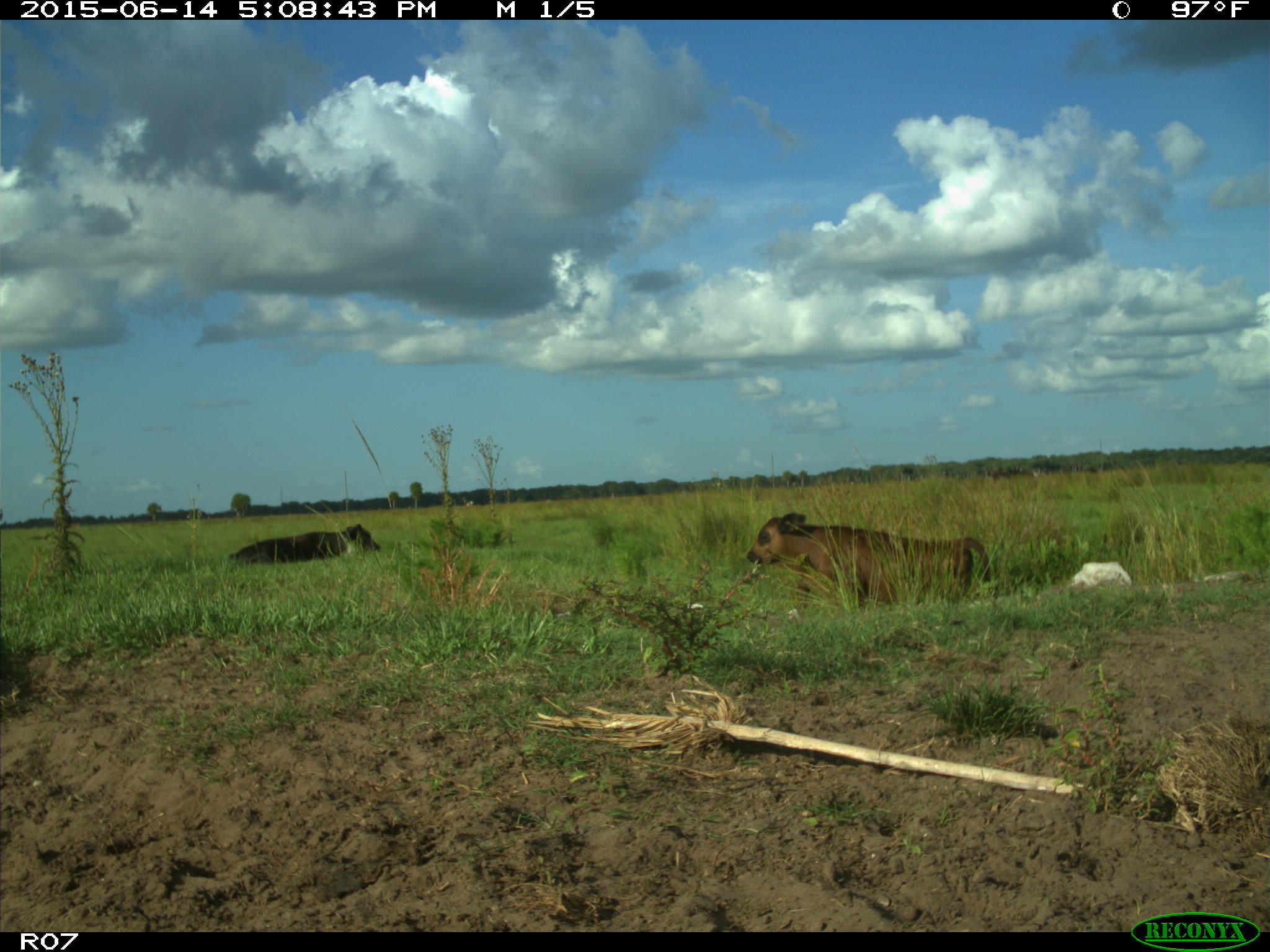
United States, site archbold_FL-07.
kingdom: Animalia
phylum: Chordata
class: Mammalia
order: Artiodactyla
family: Bovidae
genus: Bos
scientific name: Bos taurus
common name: domestic cow